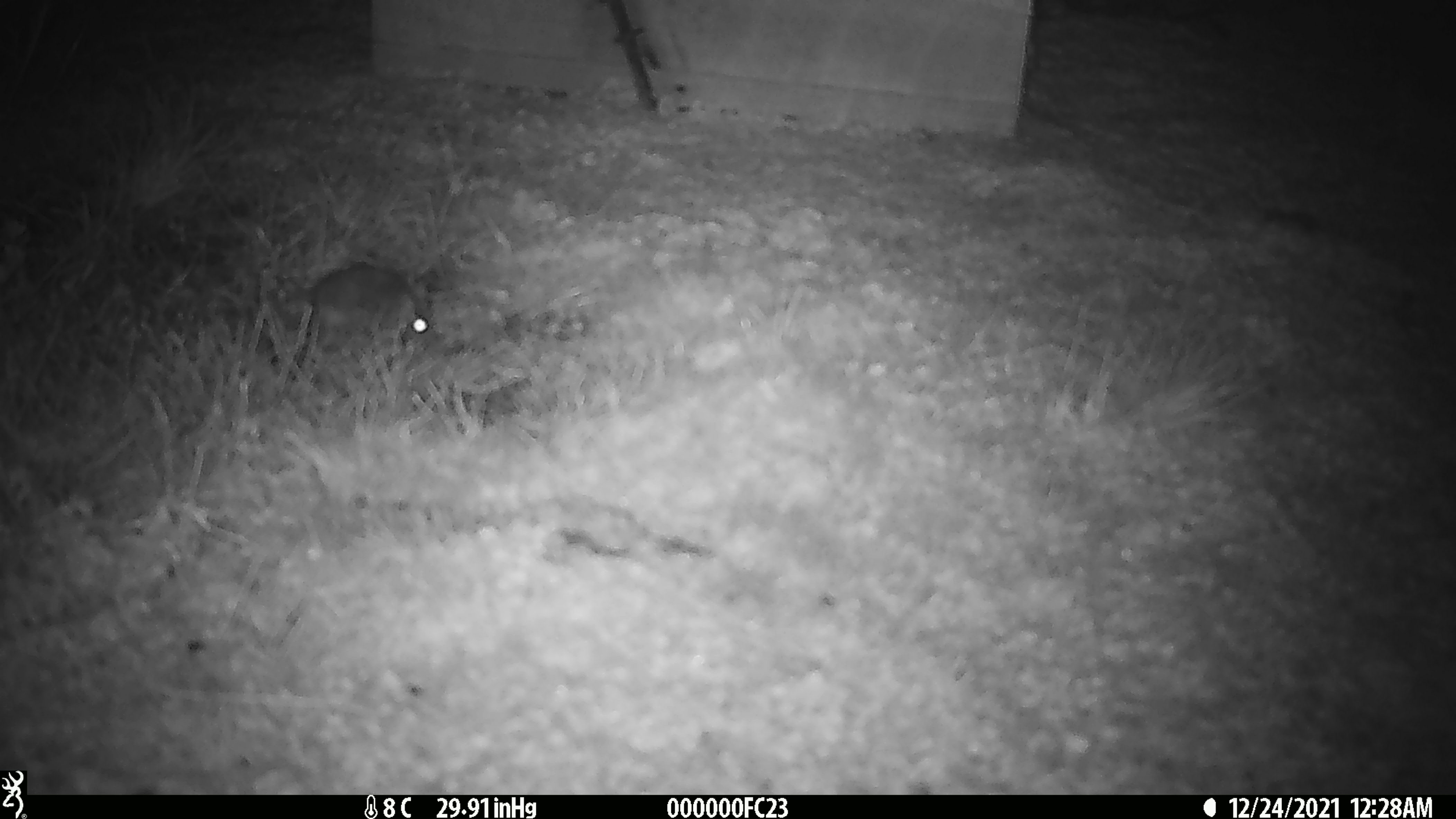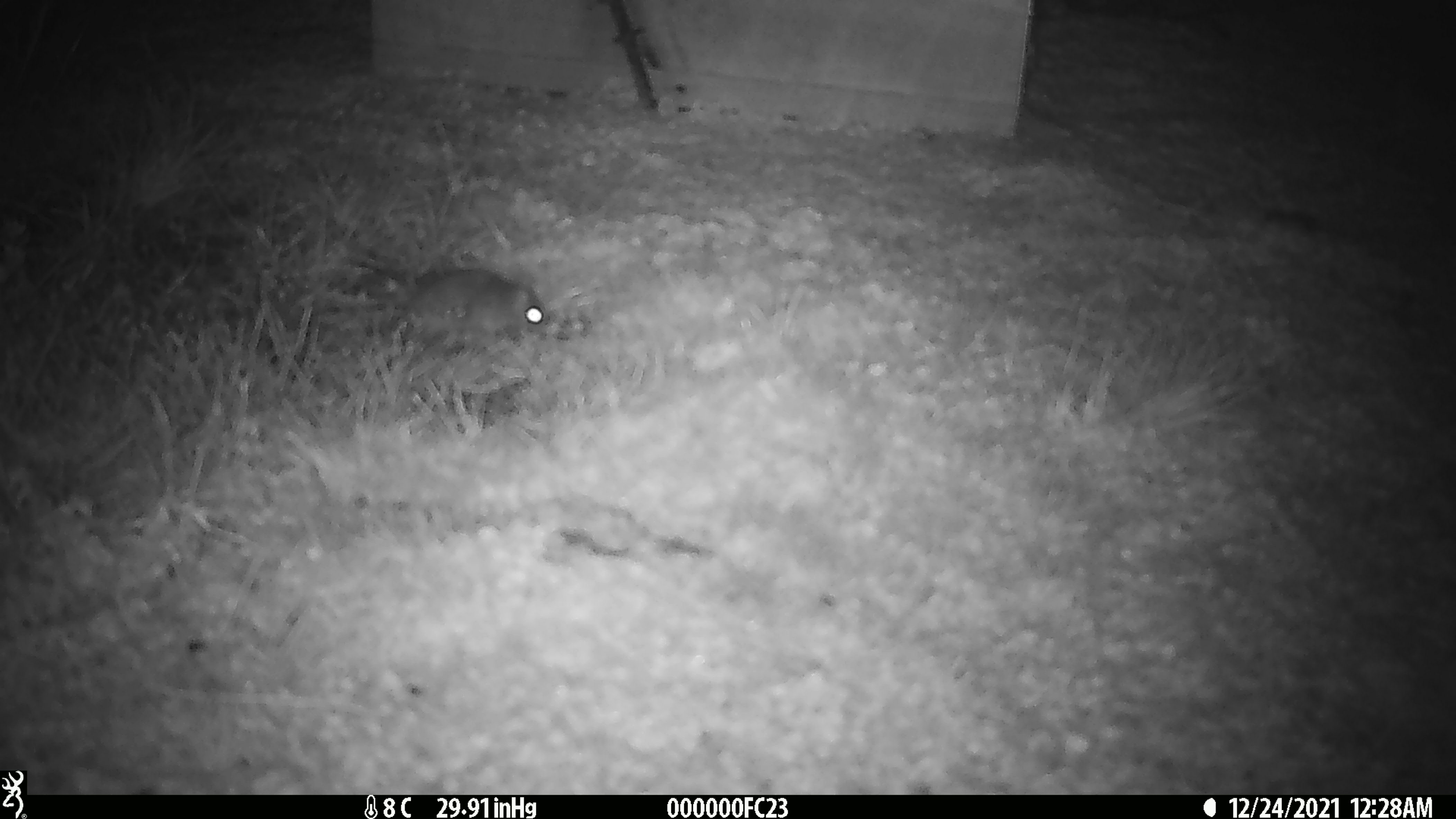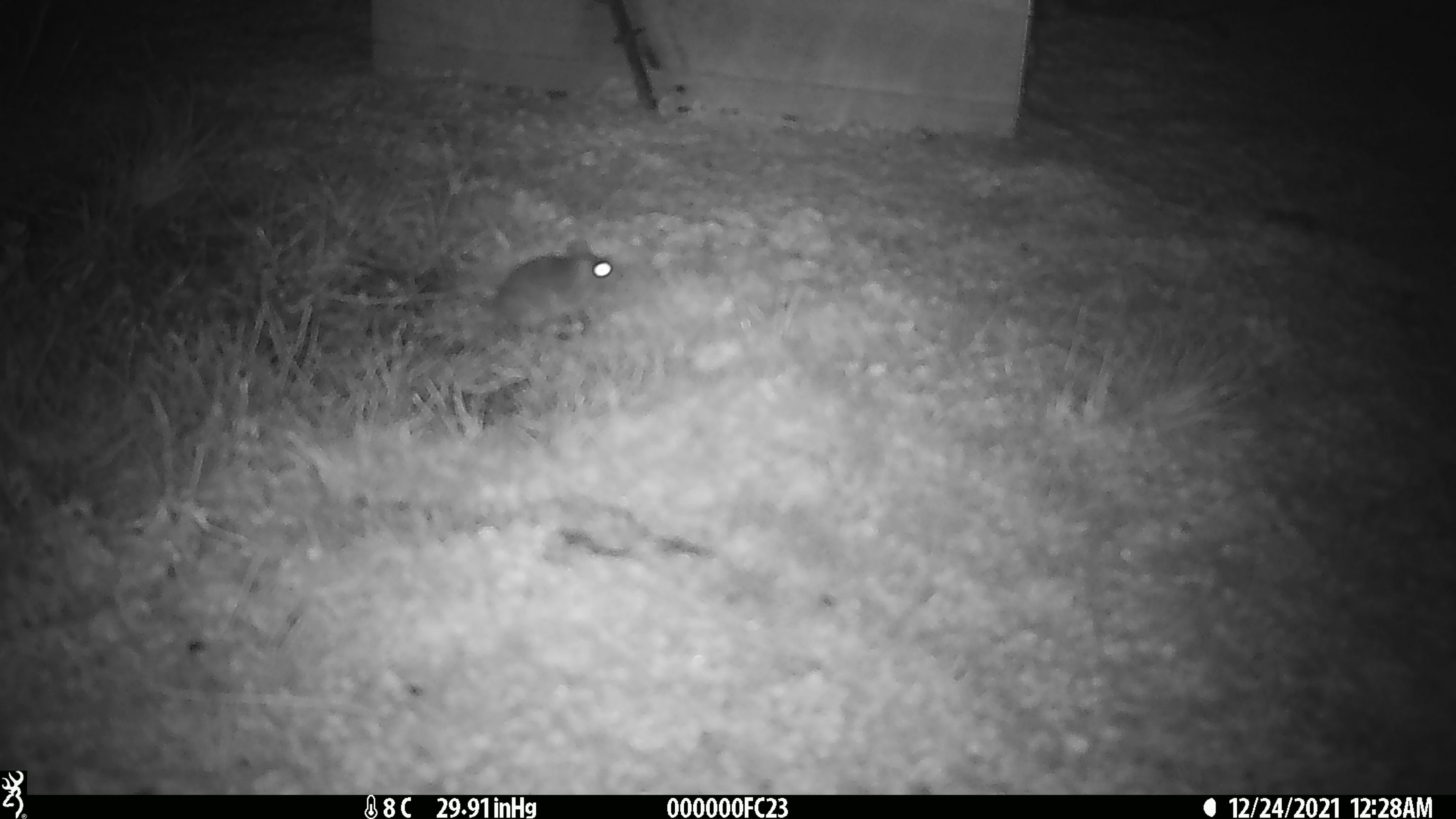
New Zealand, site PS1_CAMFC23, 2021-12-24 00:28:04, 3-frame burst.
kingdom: Animalia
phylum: Chordata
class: Mammalia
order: Rodentia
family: Muridae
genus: Mus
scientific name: Mus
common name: mouse